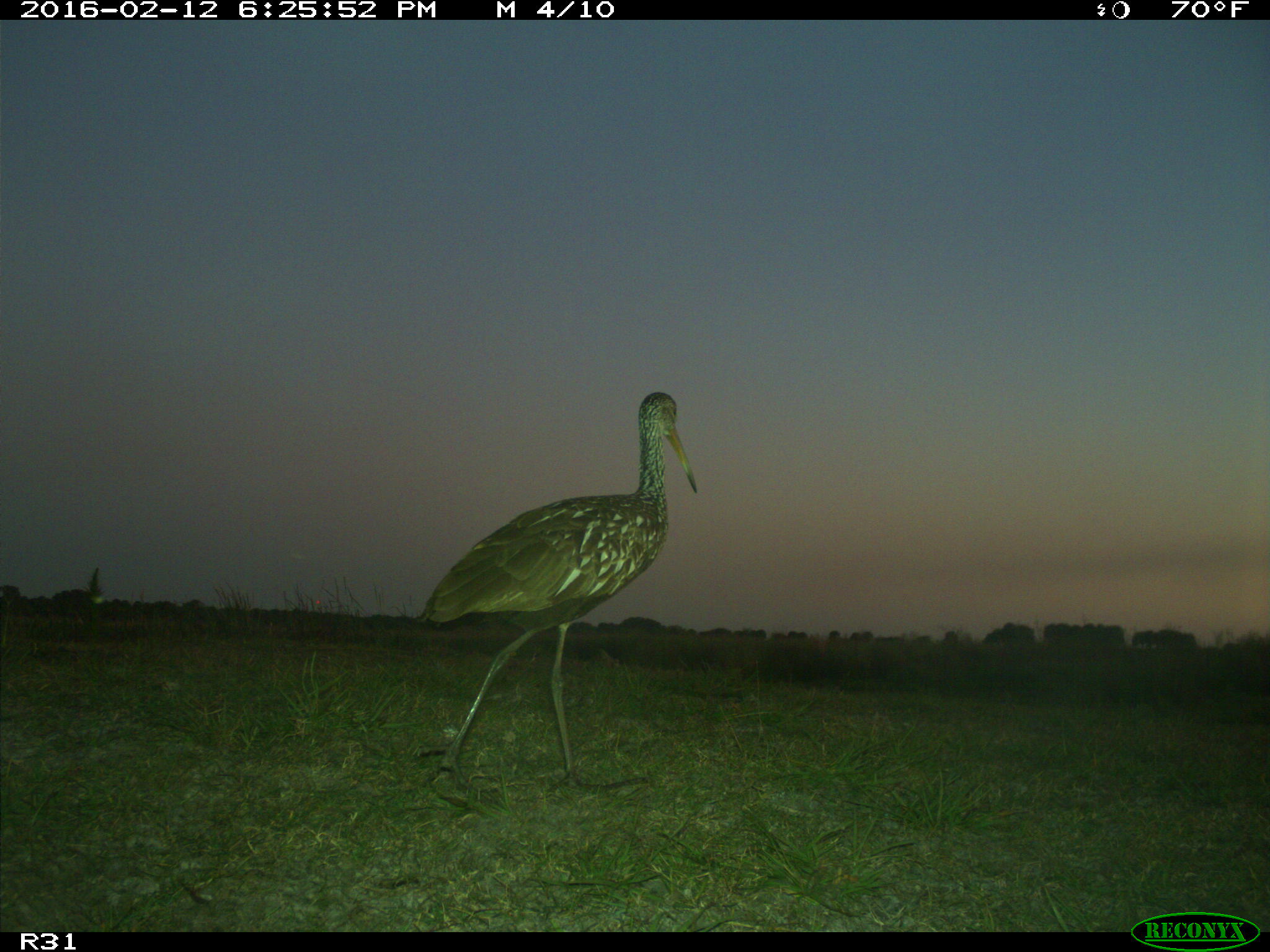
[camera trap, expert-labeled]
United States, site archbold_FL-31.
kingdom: Animalia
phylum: Chordata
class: Aves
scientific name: Aves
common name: birds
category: unidentified bird